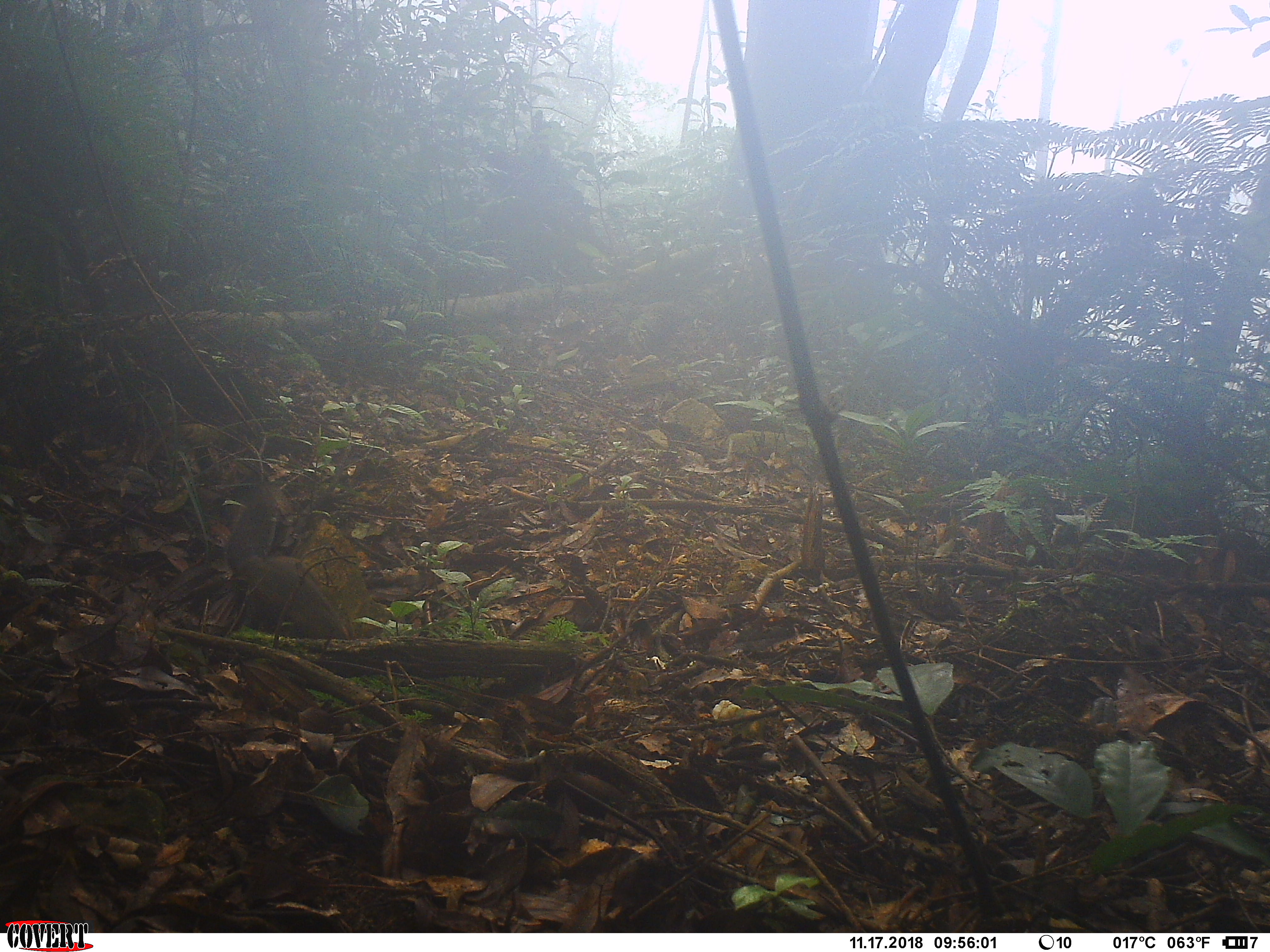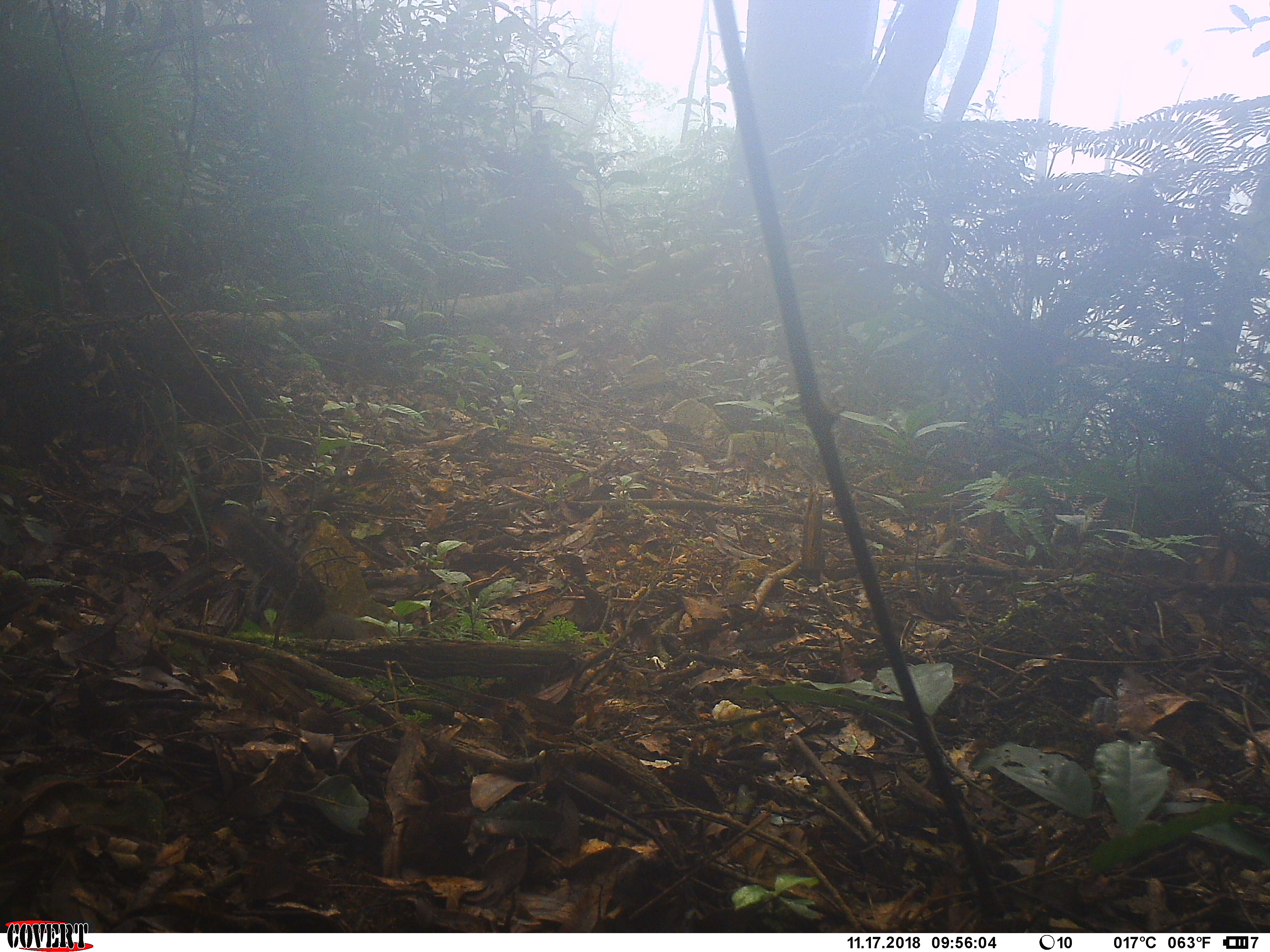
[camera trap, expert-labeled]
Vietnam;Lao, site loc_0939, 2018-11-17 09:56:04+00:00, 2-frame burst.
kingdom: Animalia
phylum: Chordata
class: Mammalia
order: Rodentia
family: Sciuridae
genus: Dremomys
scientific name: Dremomys rufigenis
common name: red-cheeked squirrel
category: red cheeked squirrel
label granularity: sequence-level